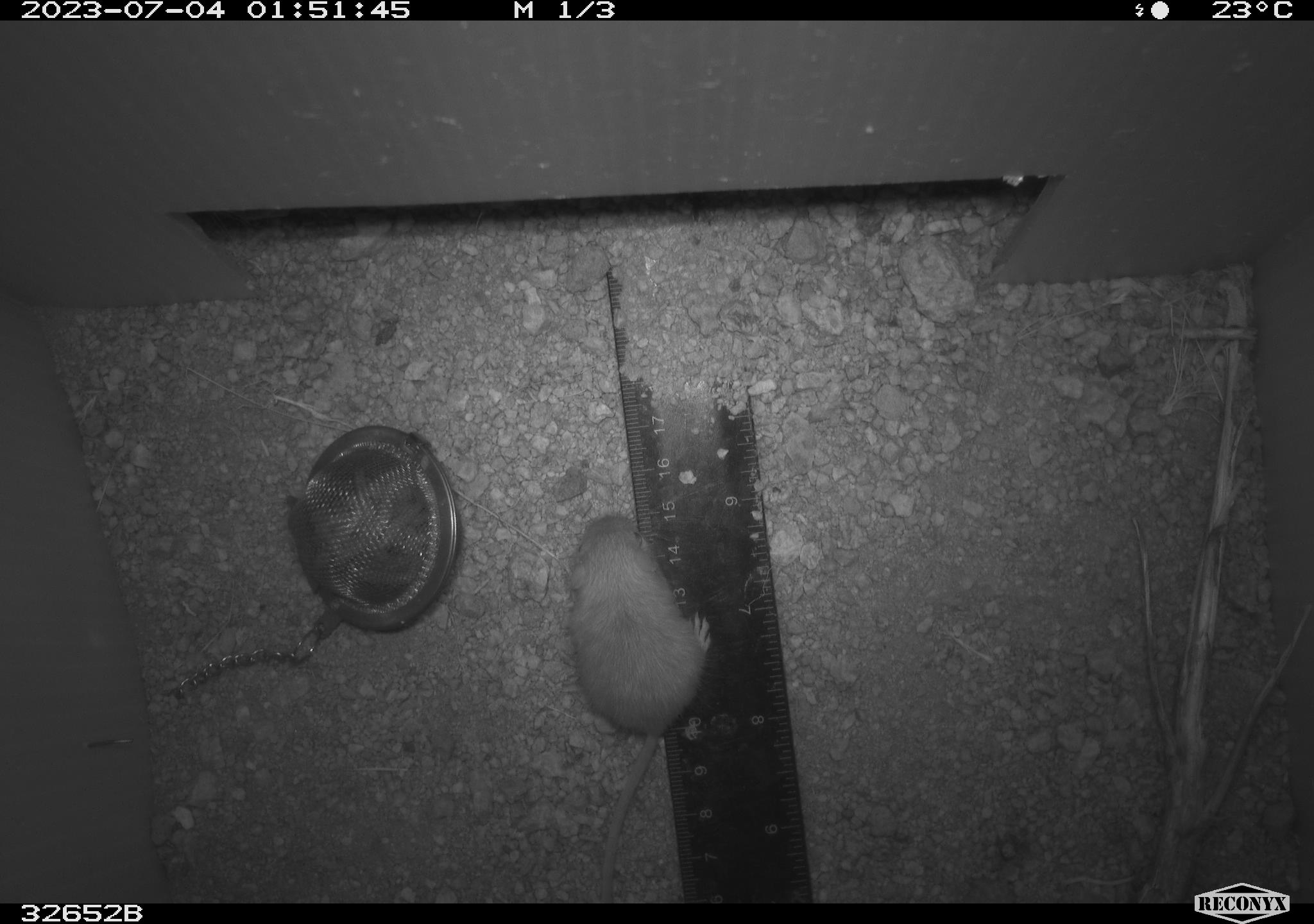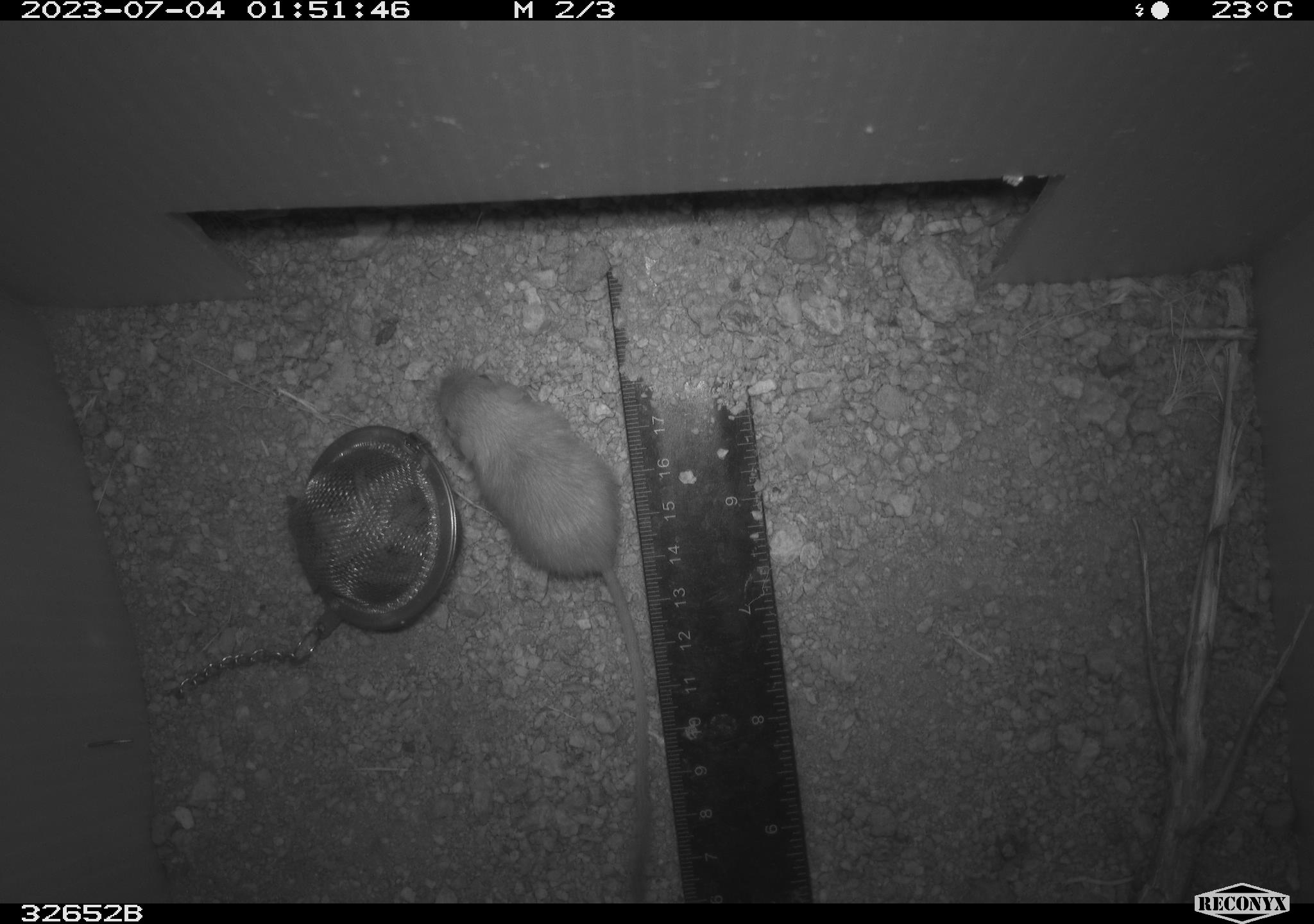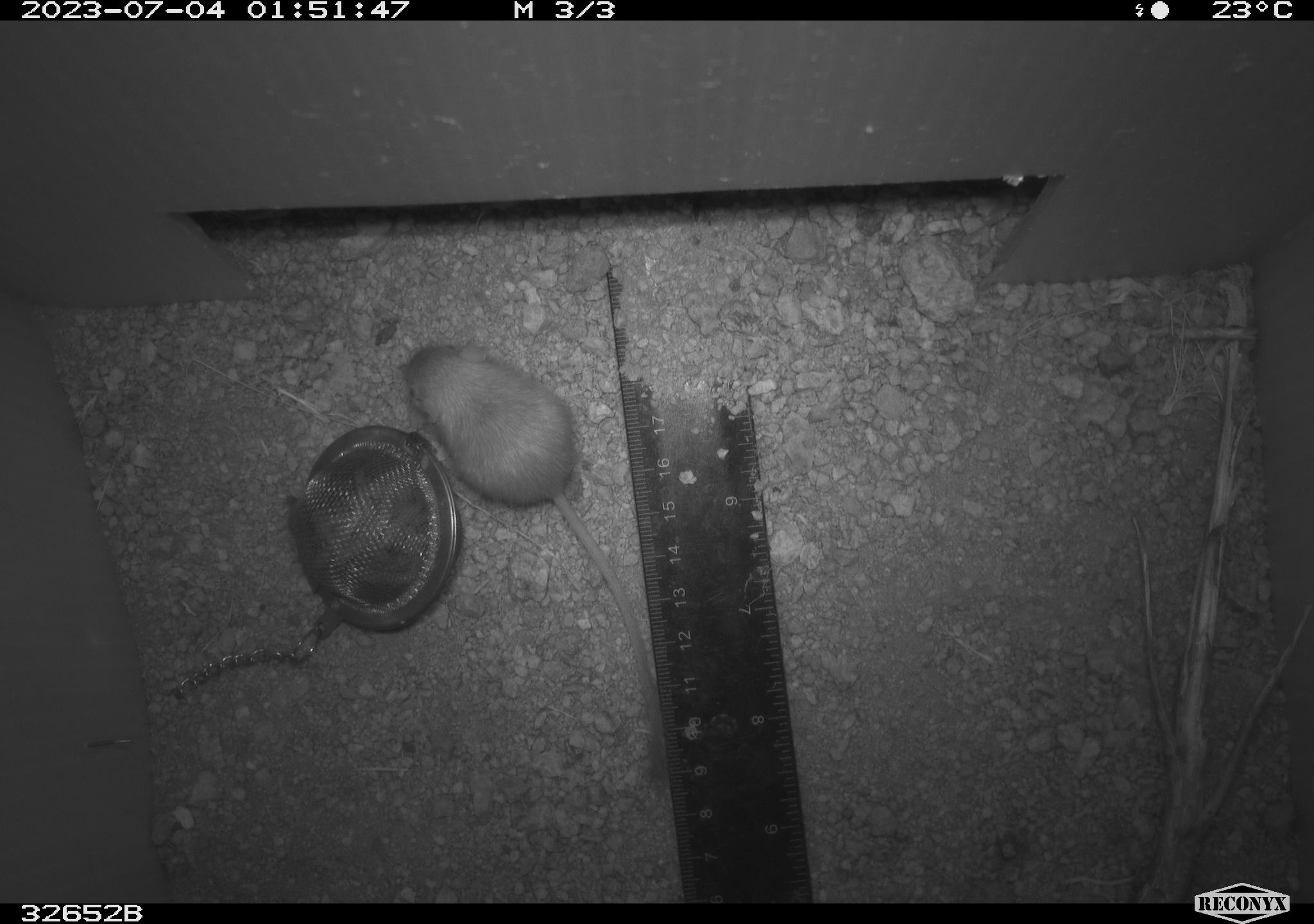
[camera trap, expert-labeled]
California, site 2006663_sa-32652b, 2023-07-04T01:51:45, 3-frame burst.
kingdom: Animalia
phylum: Chordata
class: Mammalia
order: Rodentia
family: Heteromyidae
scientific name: Heteromyidae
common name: kangaroo rats and pocket mice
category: heteromyidae family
Heteromyidae family (kangaroo rats and pocket mice) (Heteromyidae).